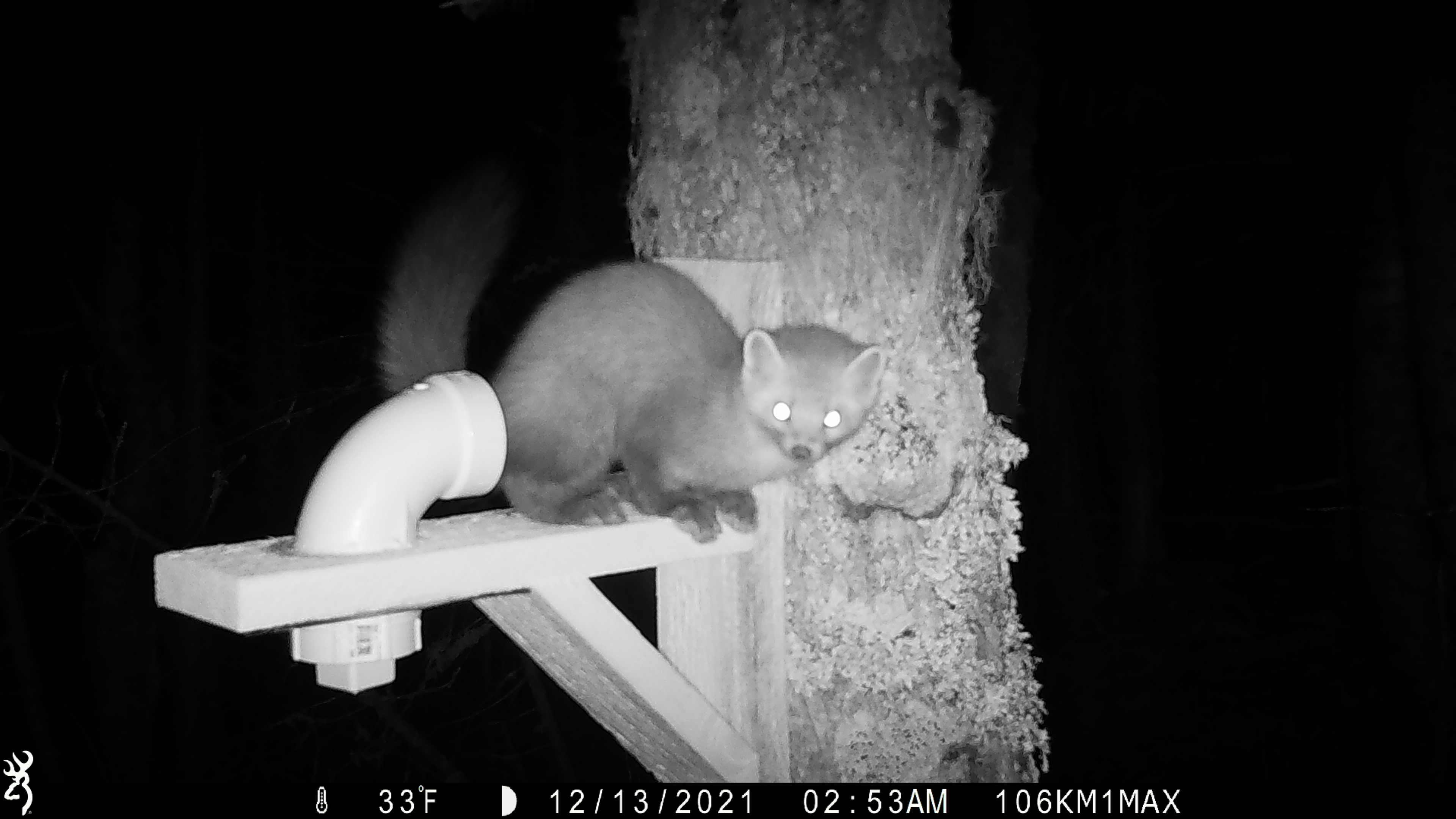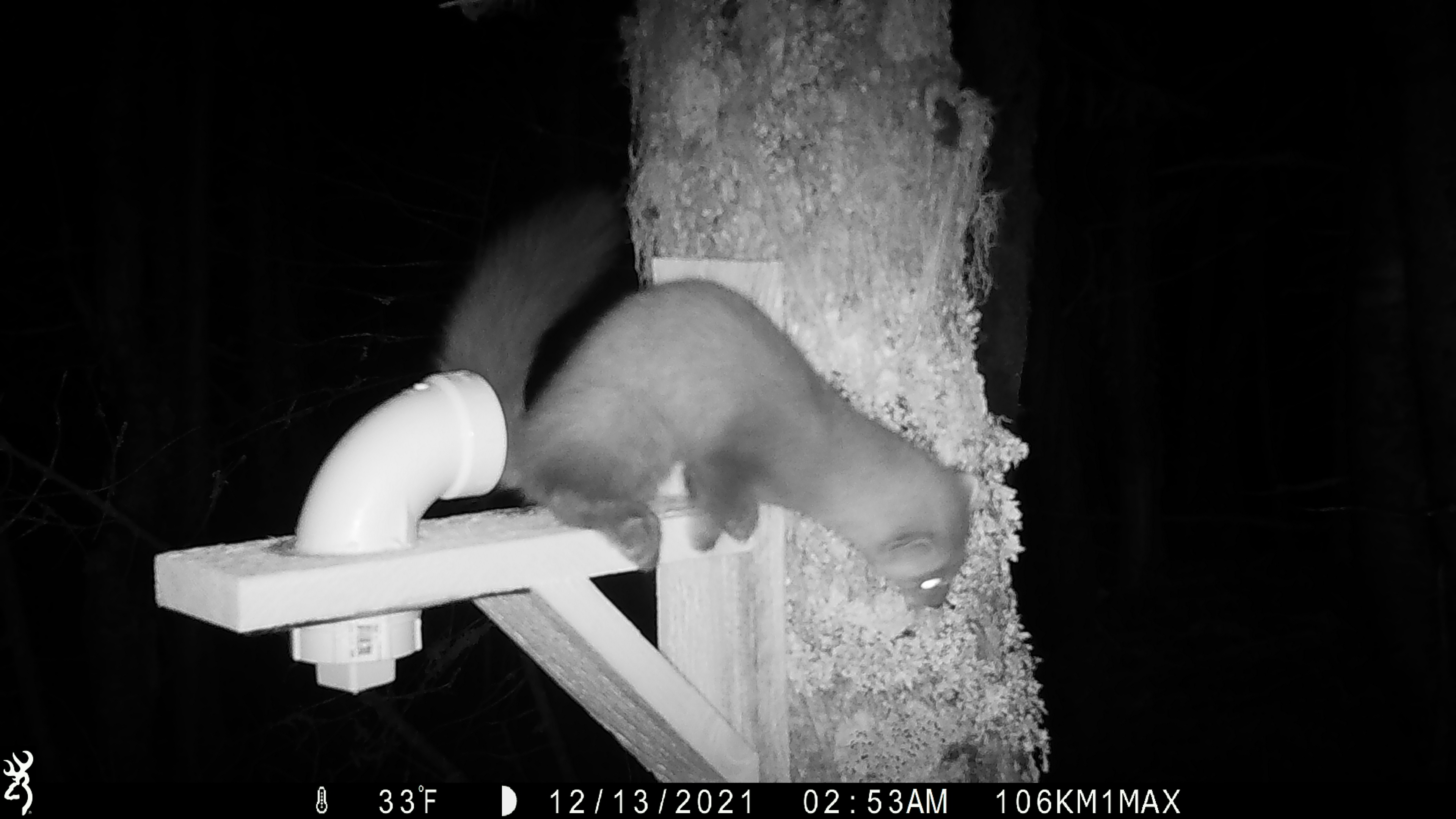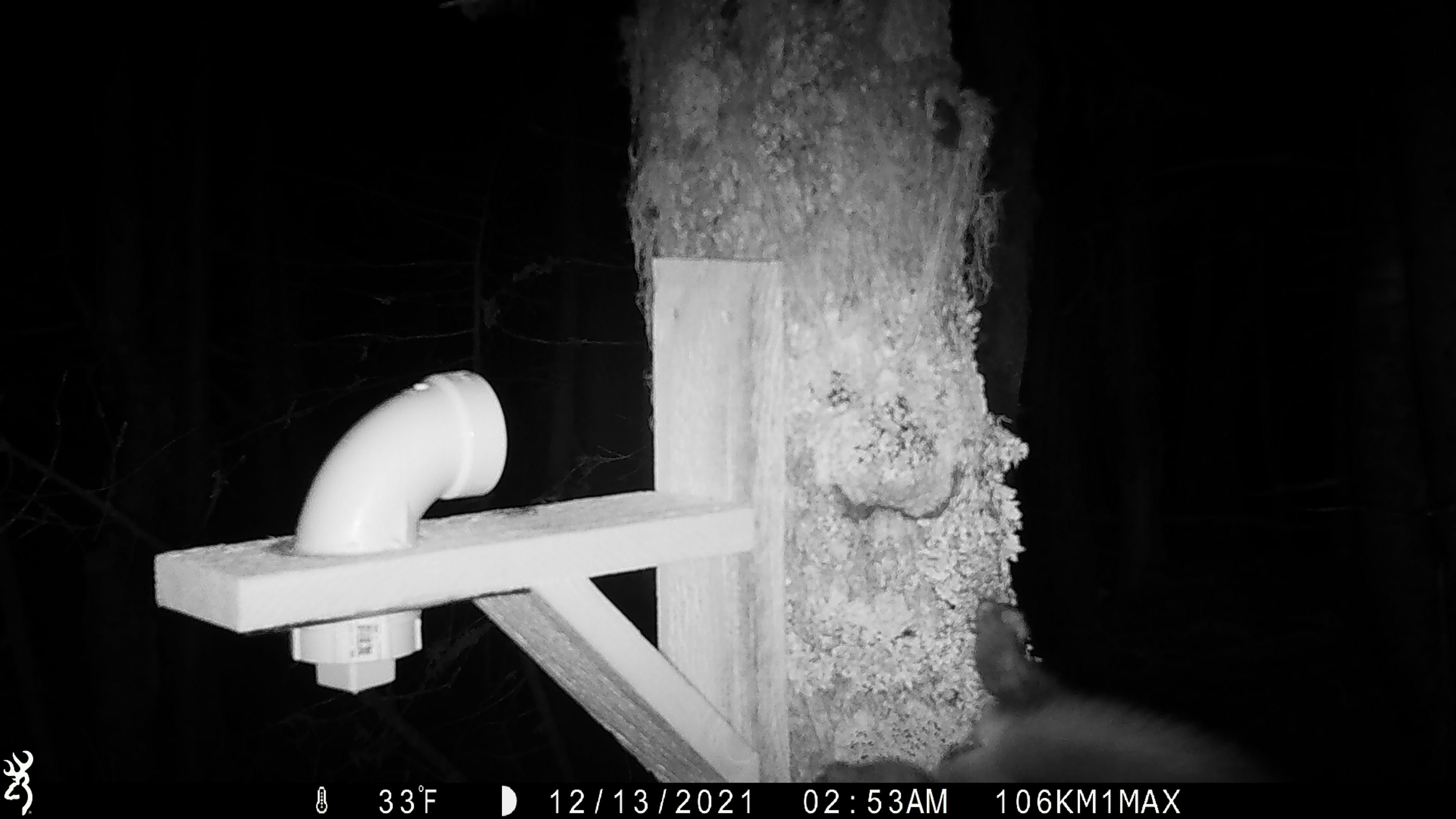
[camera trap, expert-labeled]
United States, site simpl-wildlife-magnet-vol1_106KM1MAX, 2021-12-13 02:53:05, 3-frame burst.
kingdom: Animalia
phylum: Chordata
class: Mammalia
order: Carnivora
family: Mustelidae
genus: Martes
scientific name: Martes americana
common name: american marten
American marten (Martes americana).